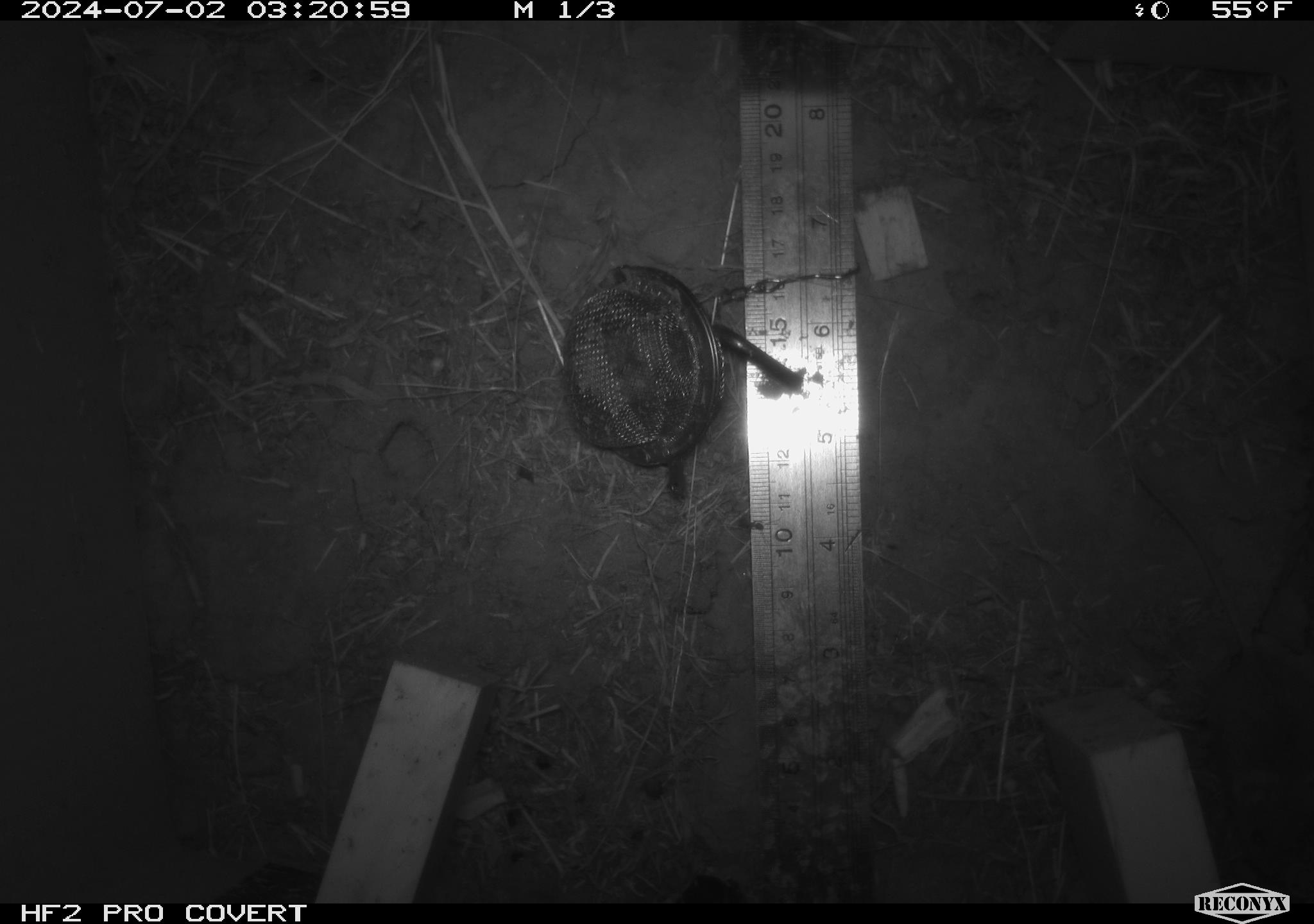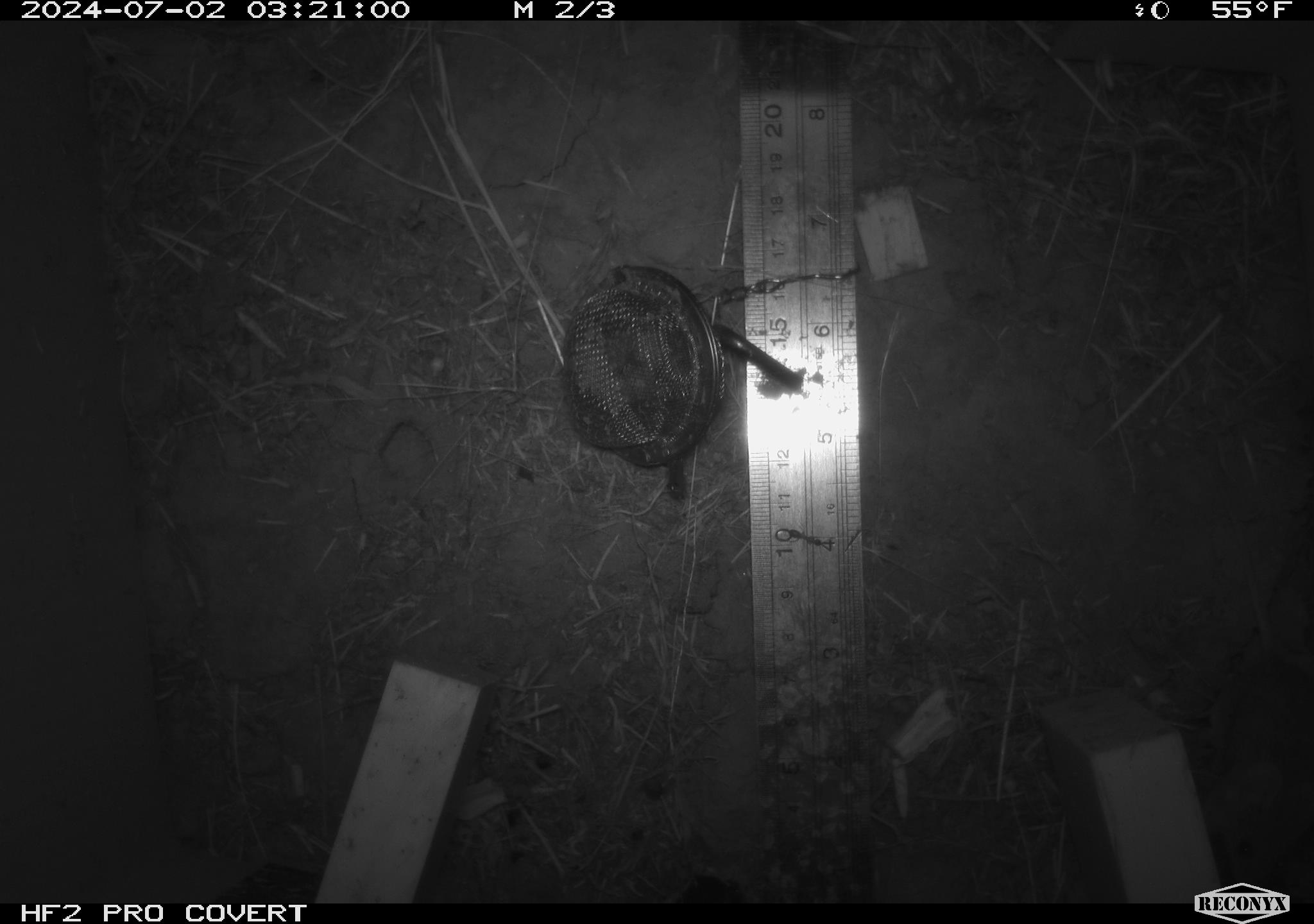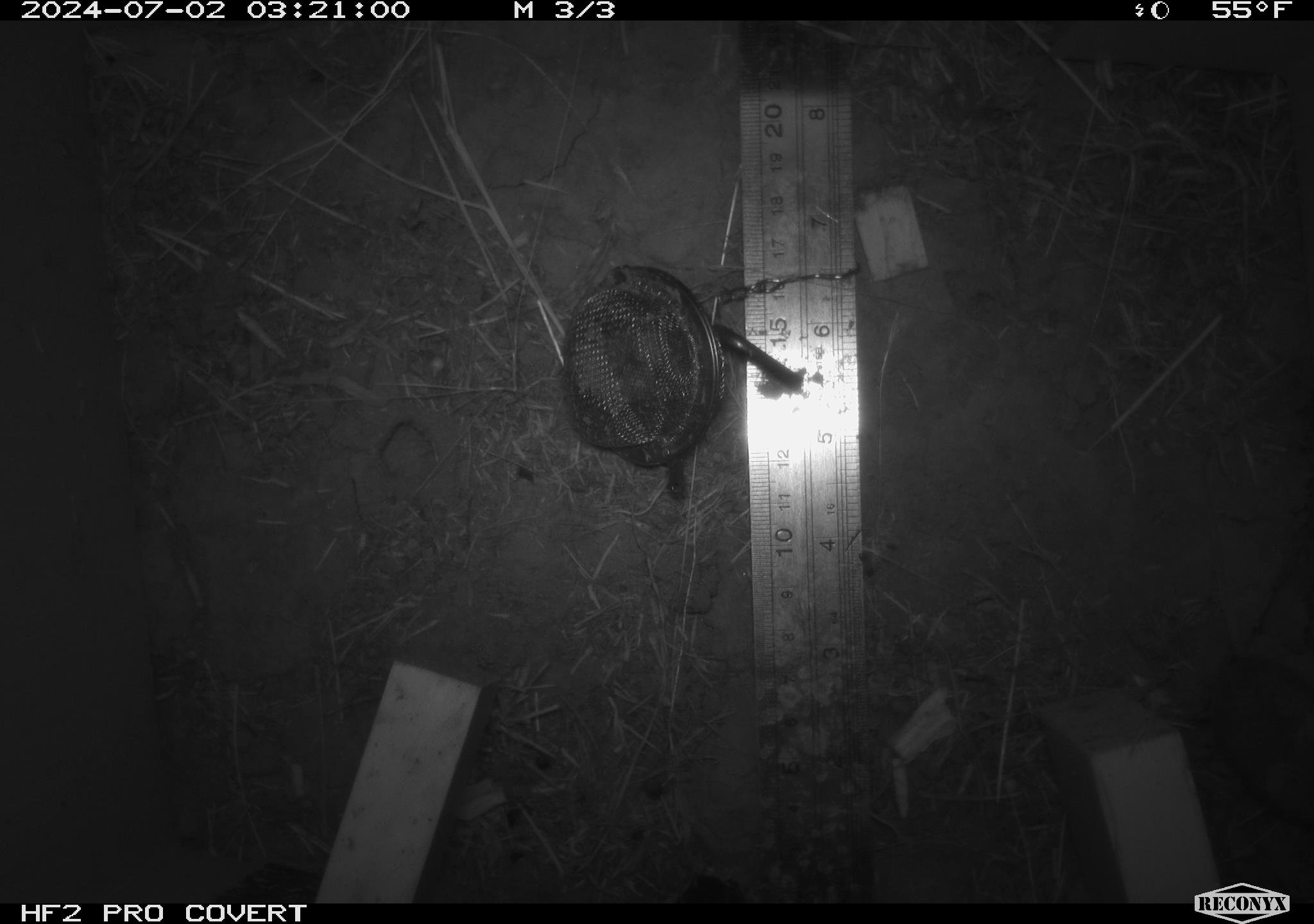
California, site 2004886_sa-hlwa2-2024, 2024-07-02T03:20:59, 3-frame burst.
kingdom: Animalia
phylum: Chordata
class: Mammalia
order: Rodentia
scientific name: Rodentia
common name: mouse species